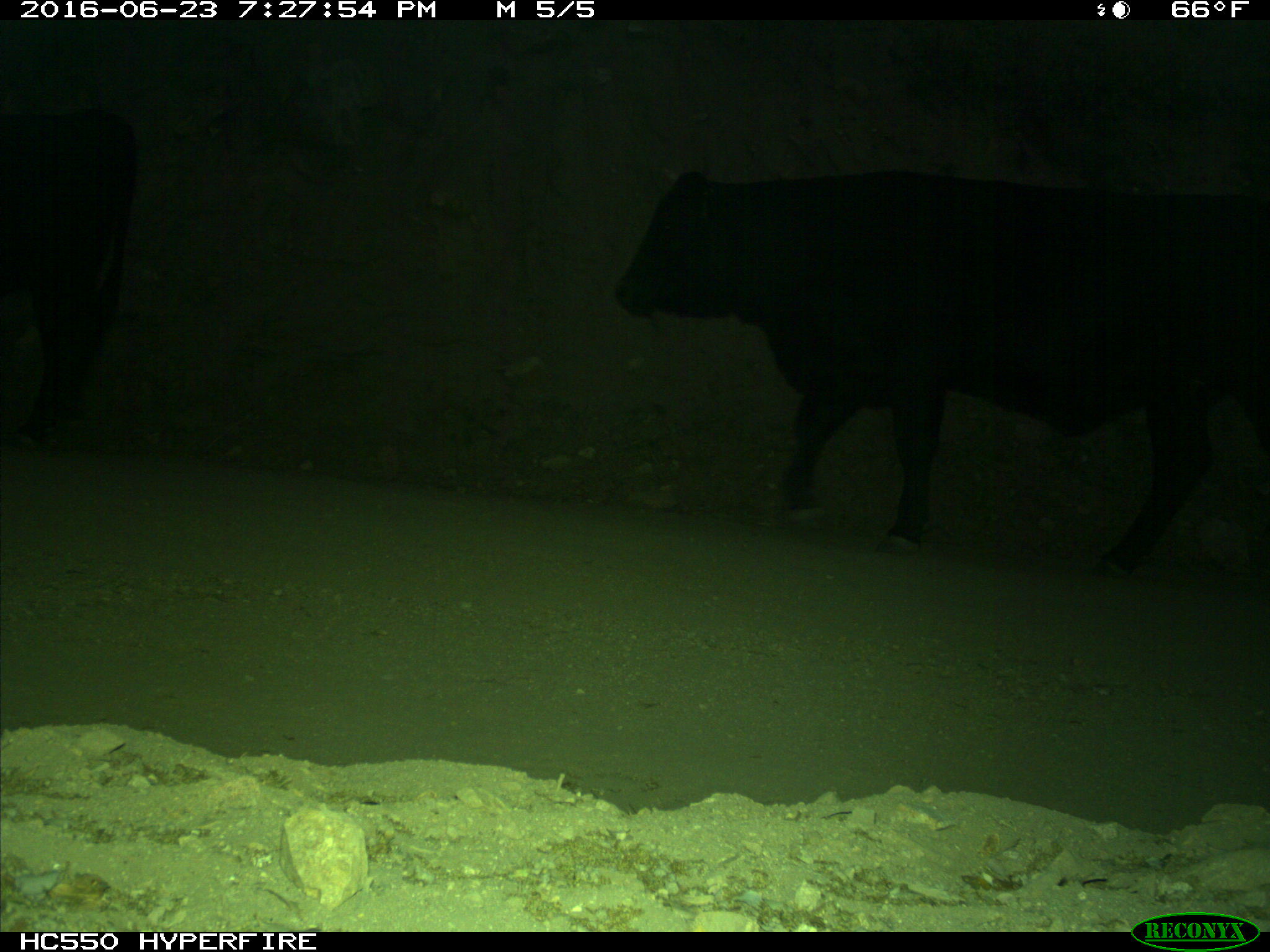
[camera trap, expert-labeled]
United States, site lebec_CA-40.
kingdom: Animalia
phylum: Chordata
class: Mammalia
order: Artiodactyla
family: Bovidae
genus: Bos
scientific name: Bos taurus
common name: domestic cow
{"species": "Bos taurus (domestic cow)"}